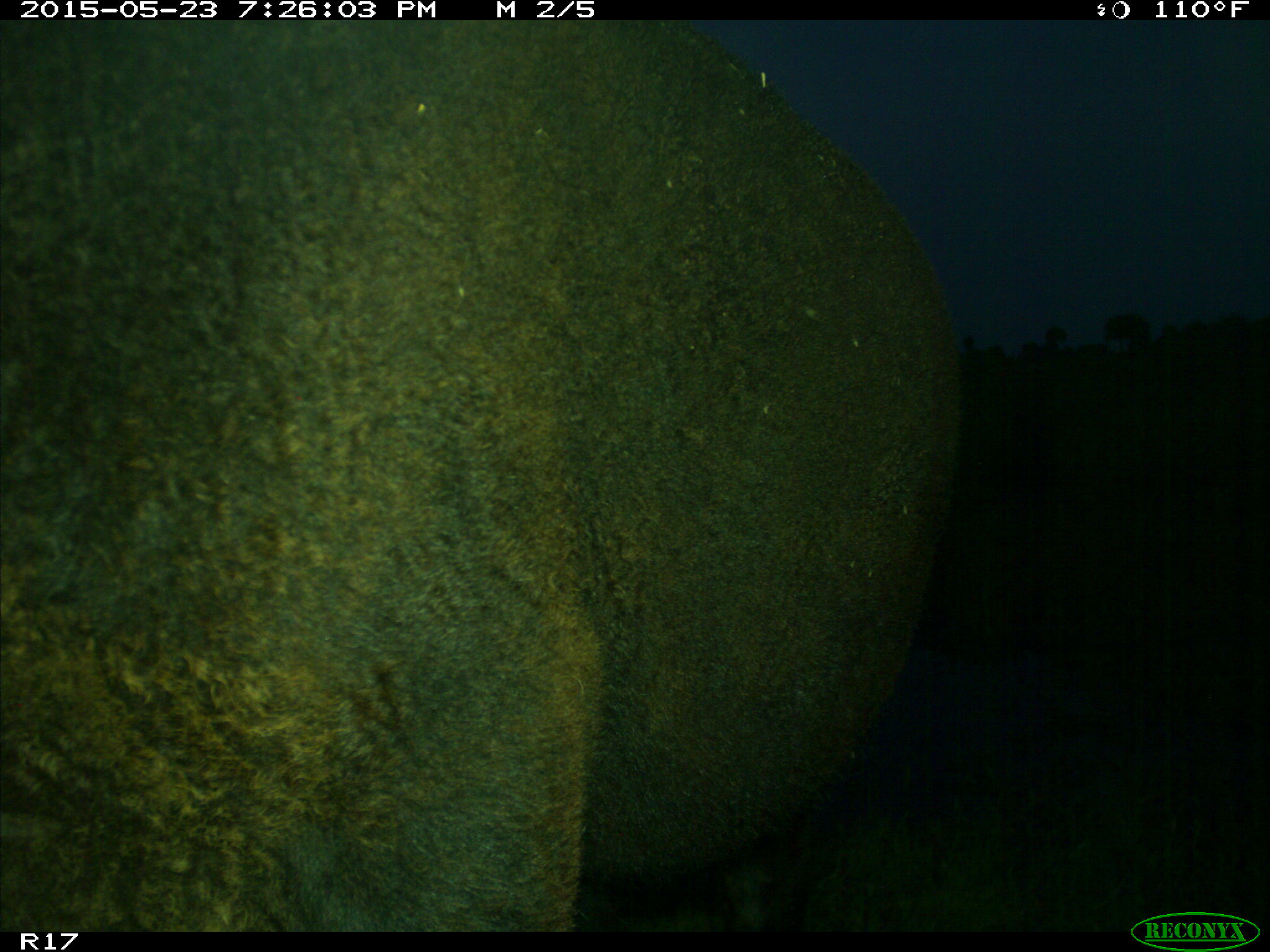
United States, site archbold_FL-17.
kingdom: Animalia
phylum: Chordata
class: Mammalia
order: Artiodactyla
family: Bovidae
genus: Bos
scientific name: Bos taurus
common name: domestic cow